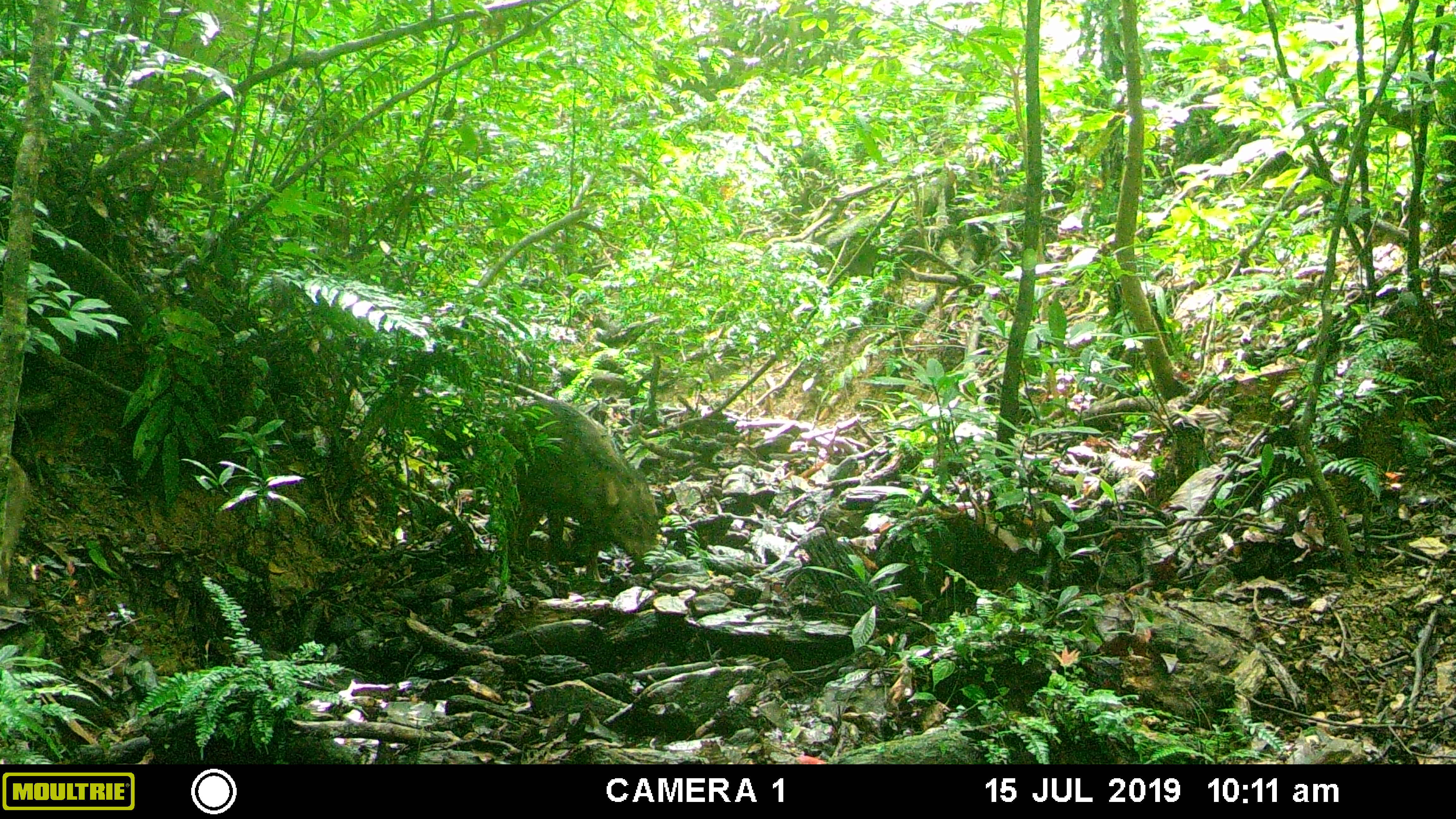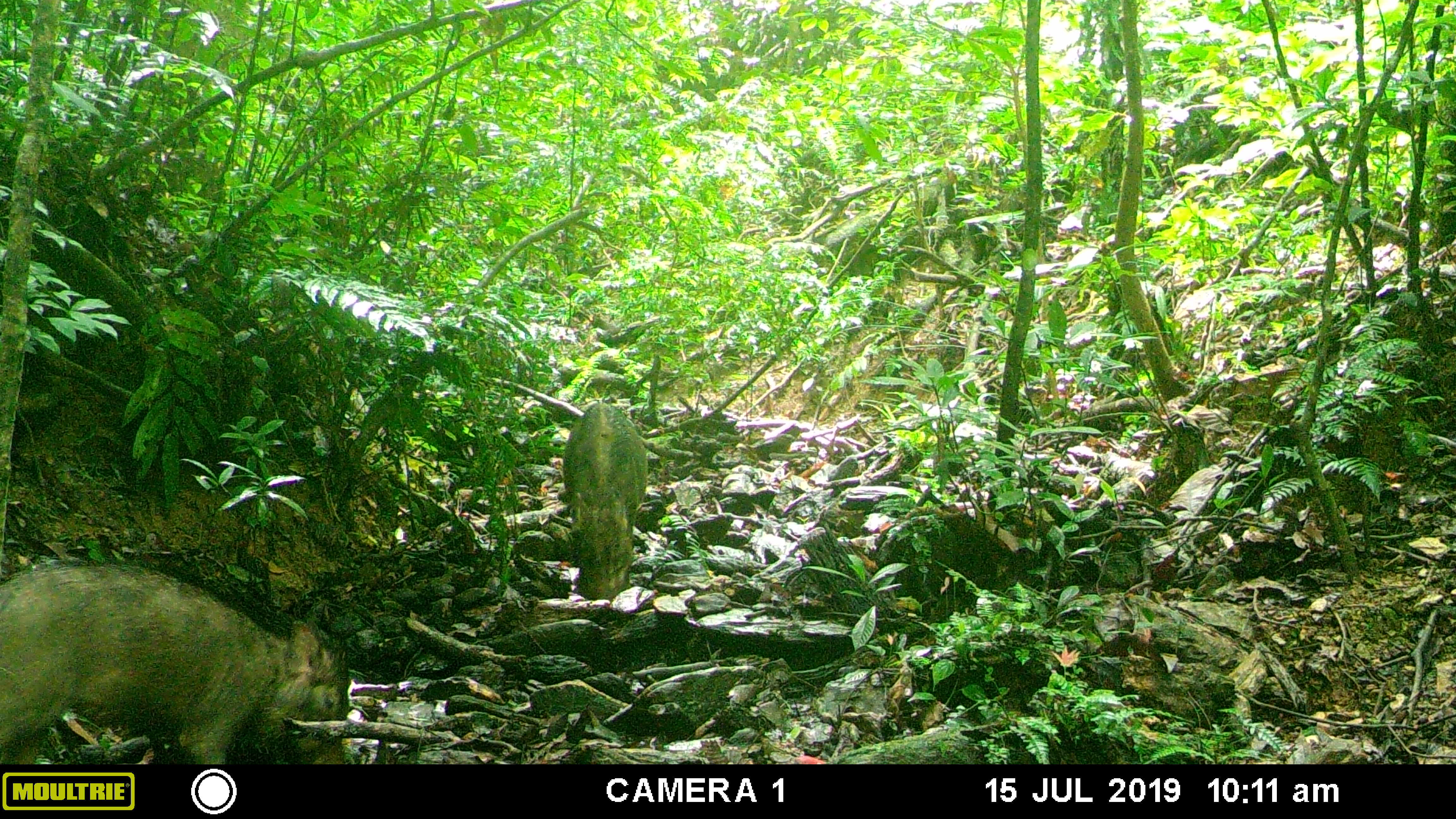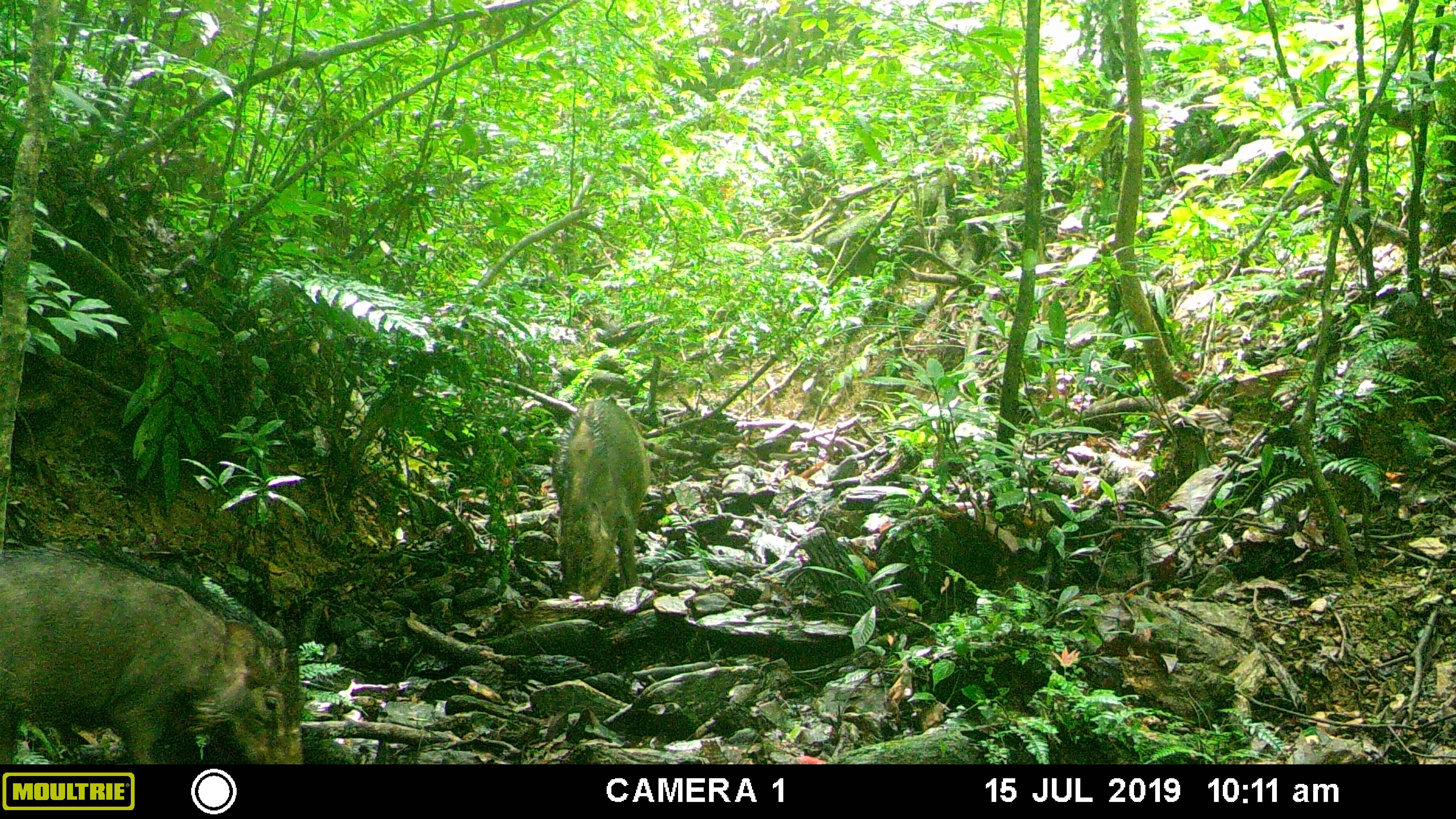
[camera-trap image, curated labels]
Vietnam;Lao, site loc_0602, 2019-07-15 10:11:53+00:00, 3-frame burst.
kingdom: Animalia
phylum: Chordata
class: Mammalia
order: Artiodactyla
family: Suidae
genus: Sus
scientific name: Sus scrofa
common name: eurasian wild pig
Eurasian wild pig (Sus scrofa). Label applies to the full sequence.